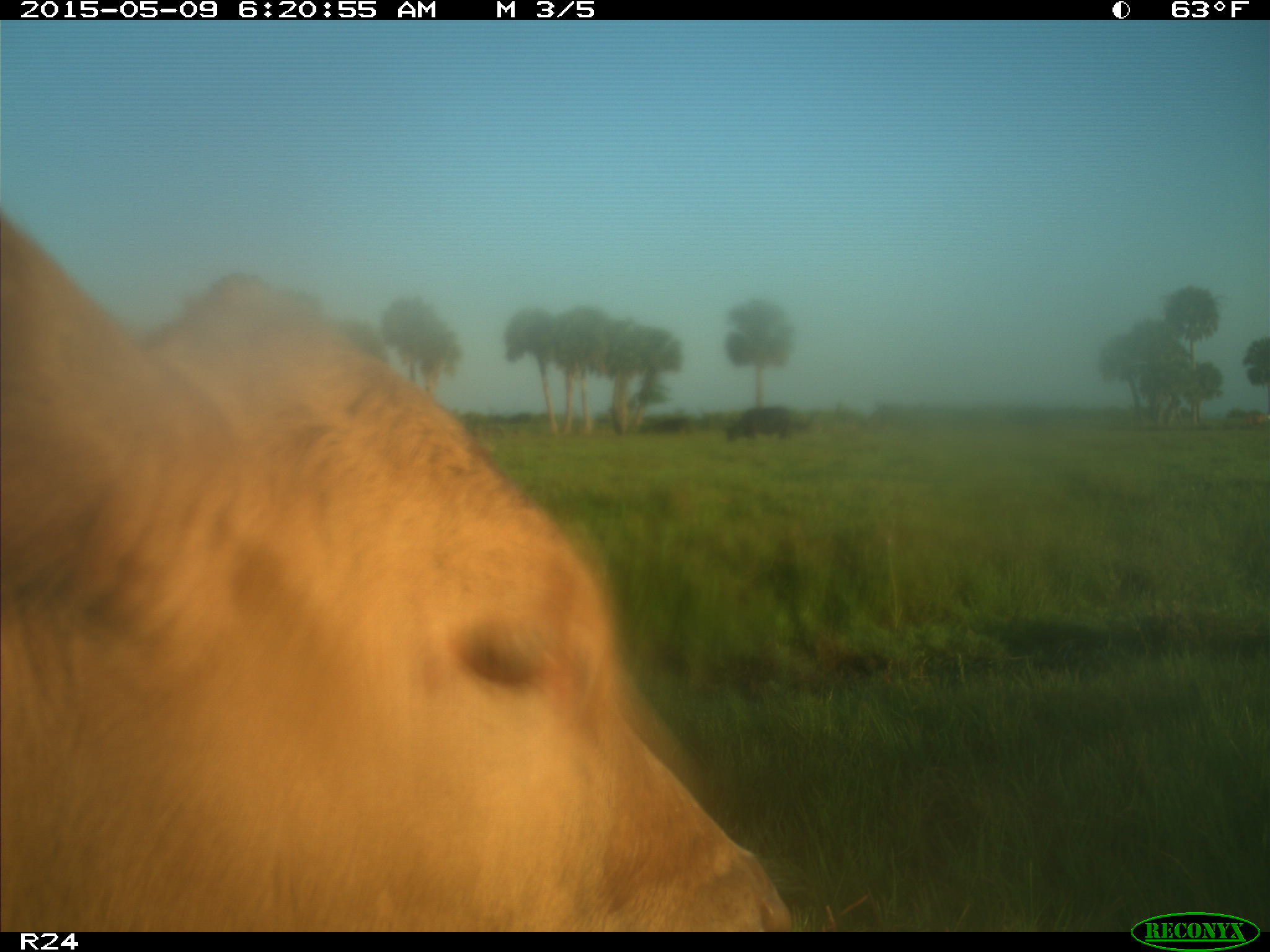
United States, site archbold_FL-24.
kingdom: Animalia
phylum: Chordata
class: Mammalia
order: Artiodactyla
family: Bovidae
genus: Bos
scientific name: Bos taurus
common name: domestic cow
Bos taurus (domestic cow).